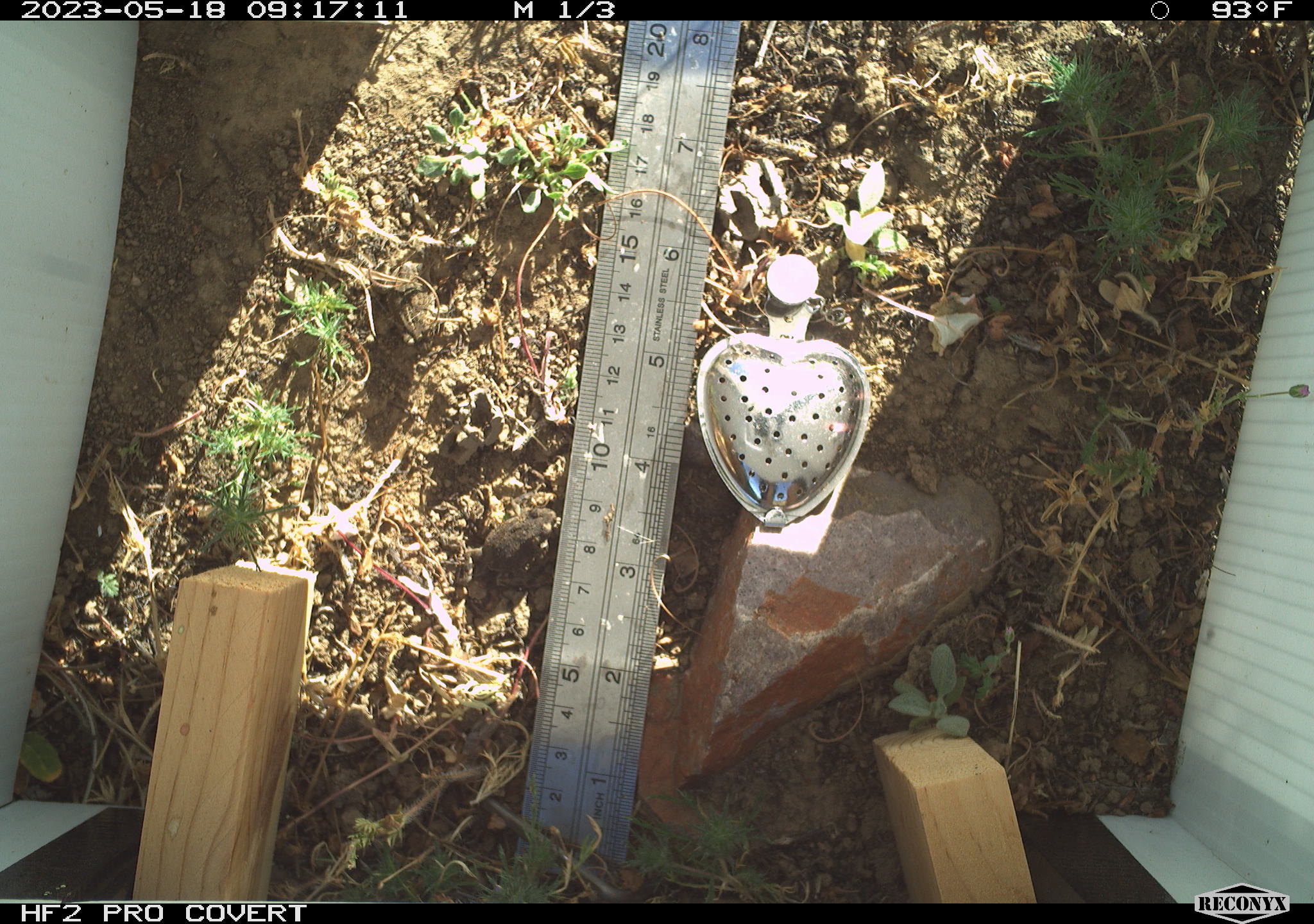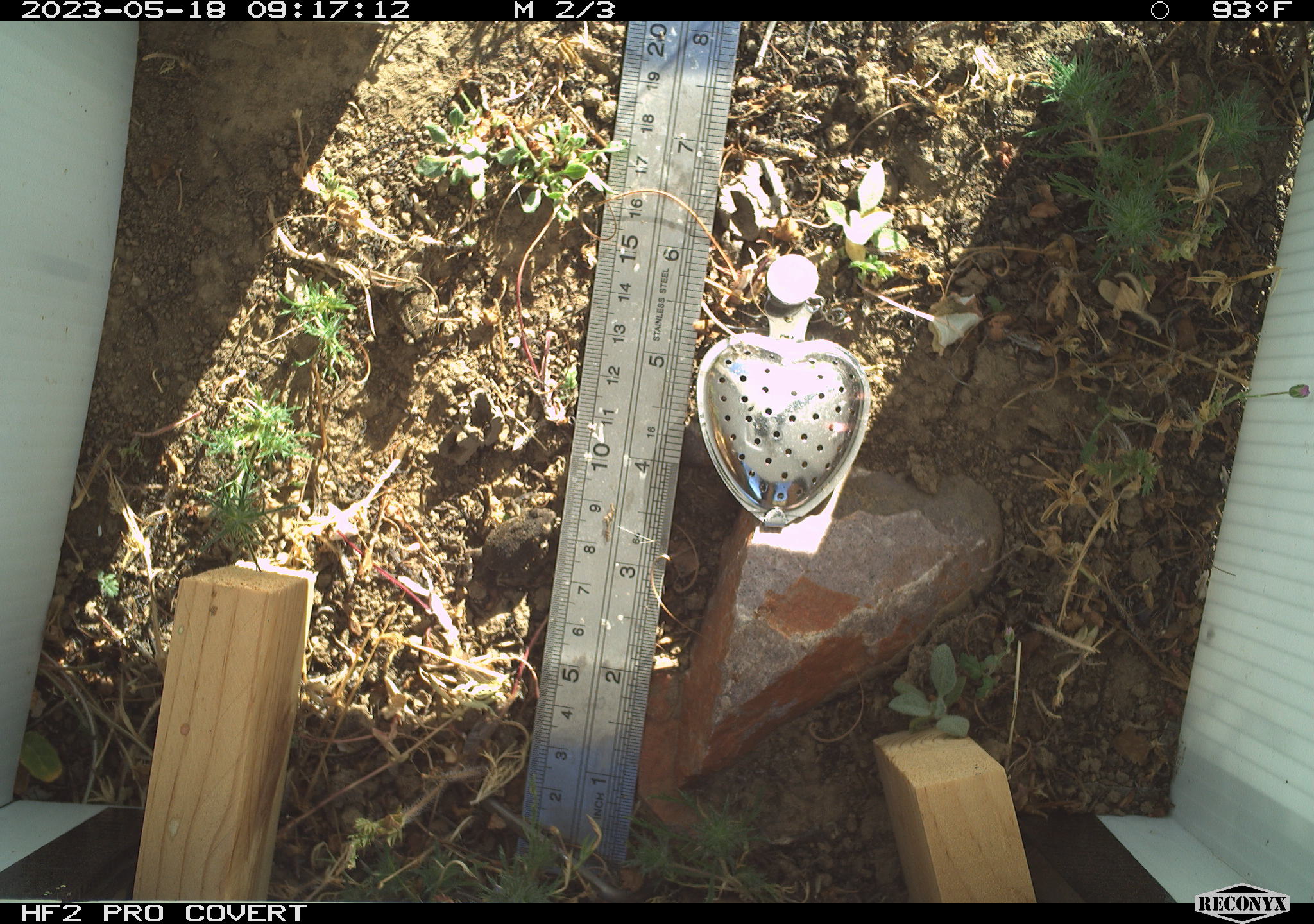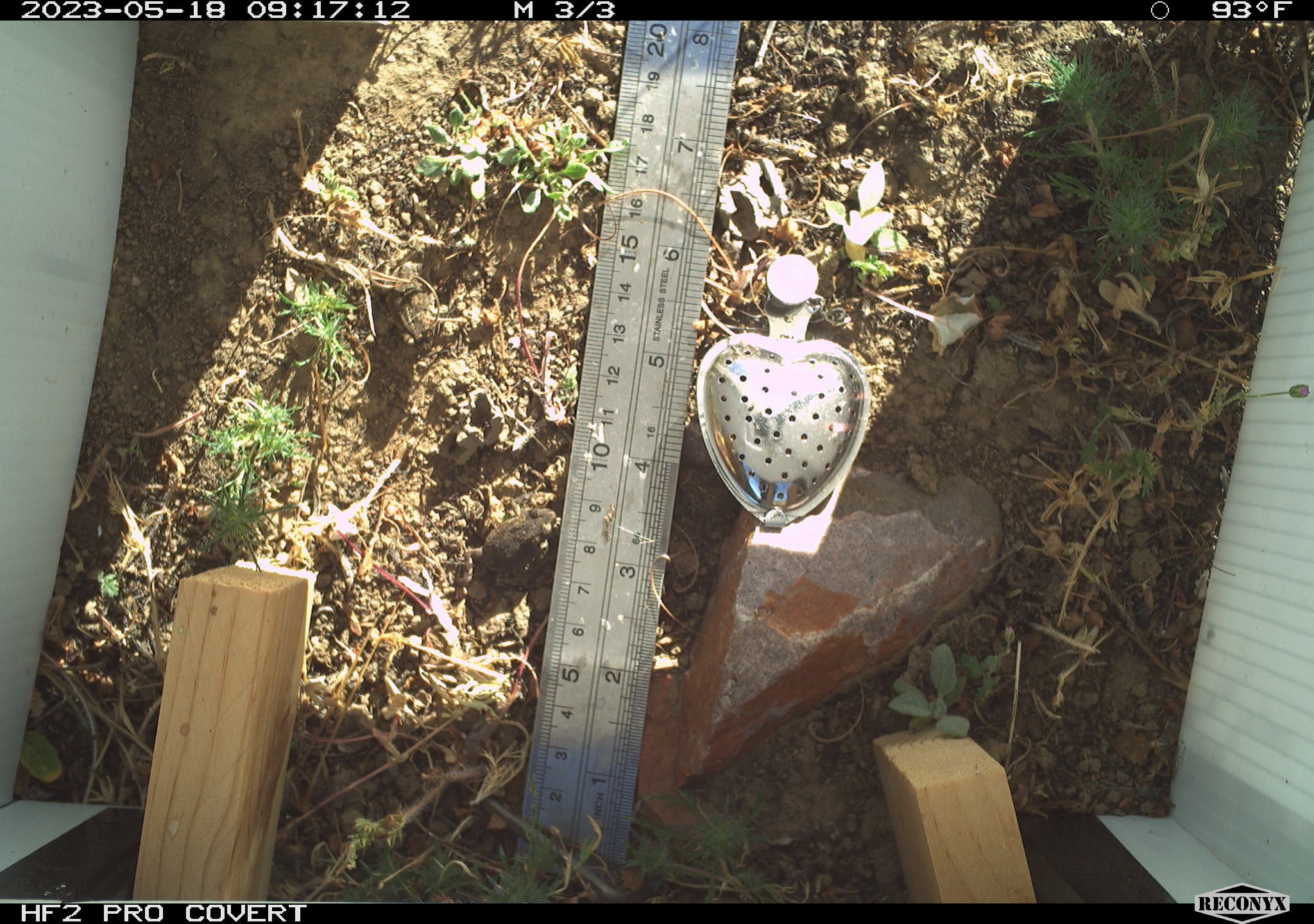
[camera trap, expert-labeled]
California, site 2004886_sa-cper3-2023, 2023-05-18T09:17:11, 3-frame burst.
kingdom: Animalia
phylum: Chordata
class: Amphibia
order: Anura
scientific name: Anura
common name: frogs